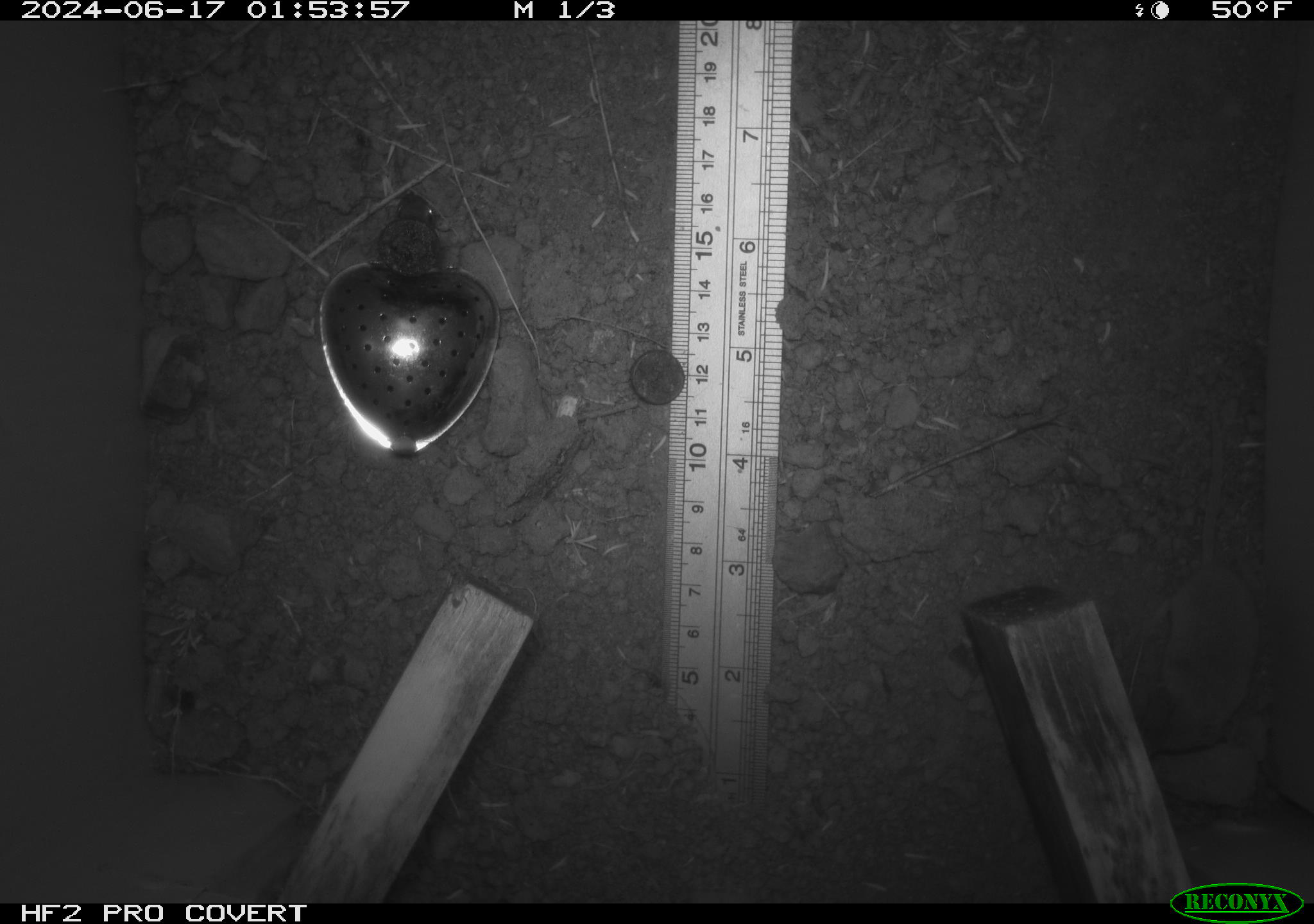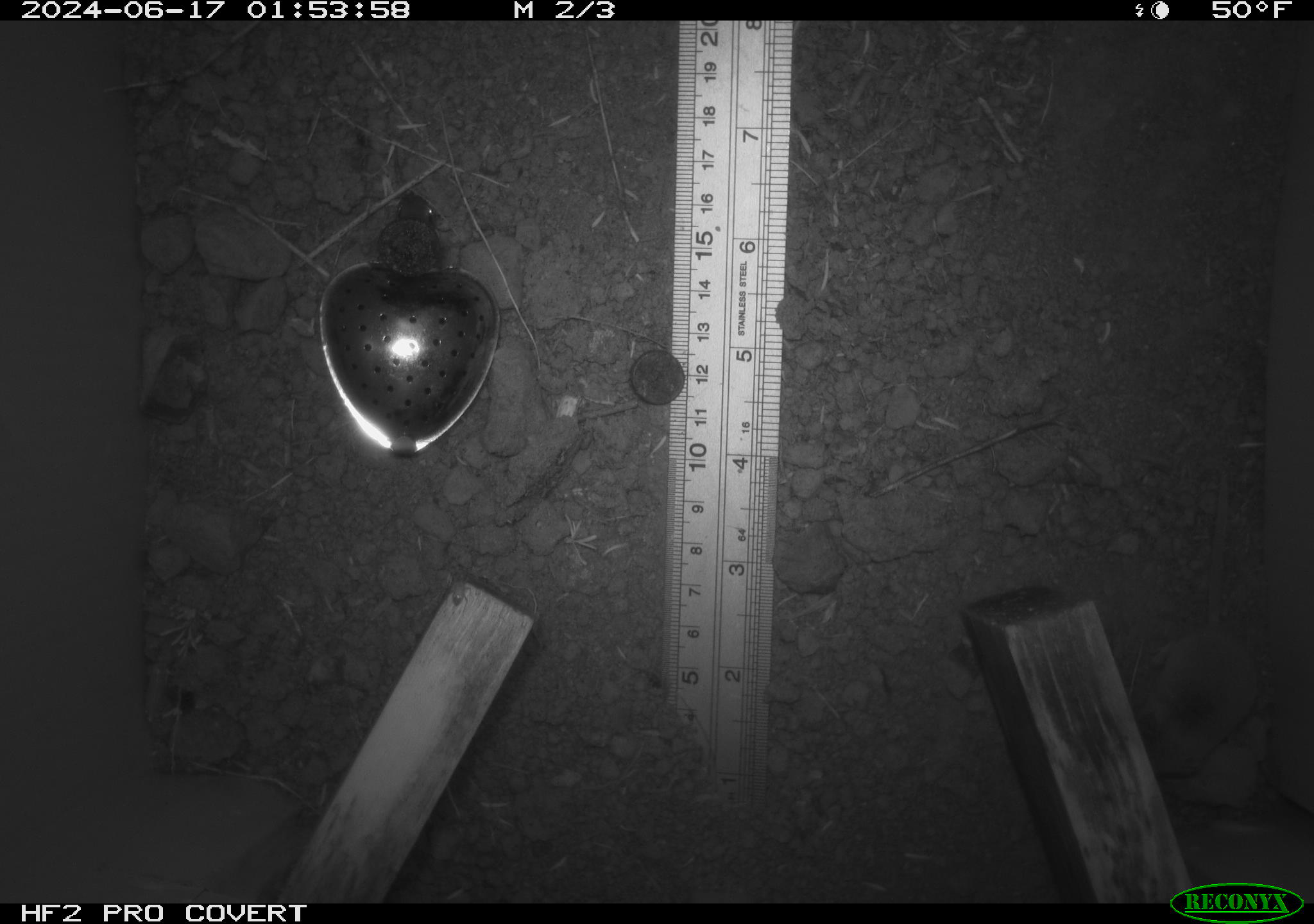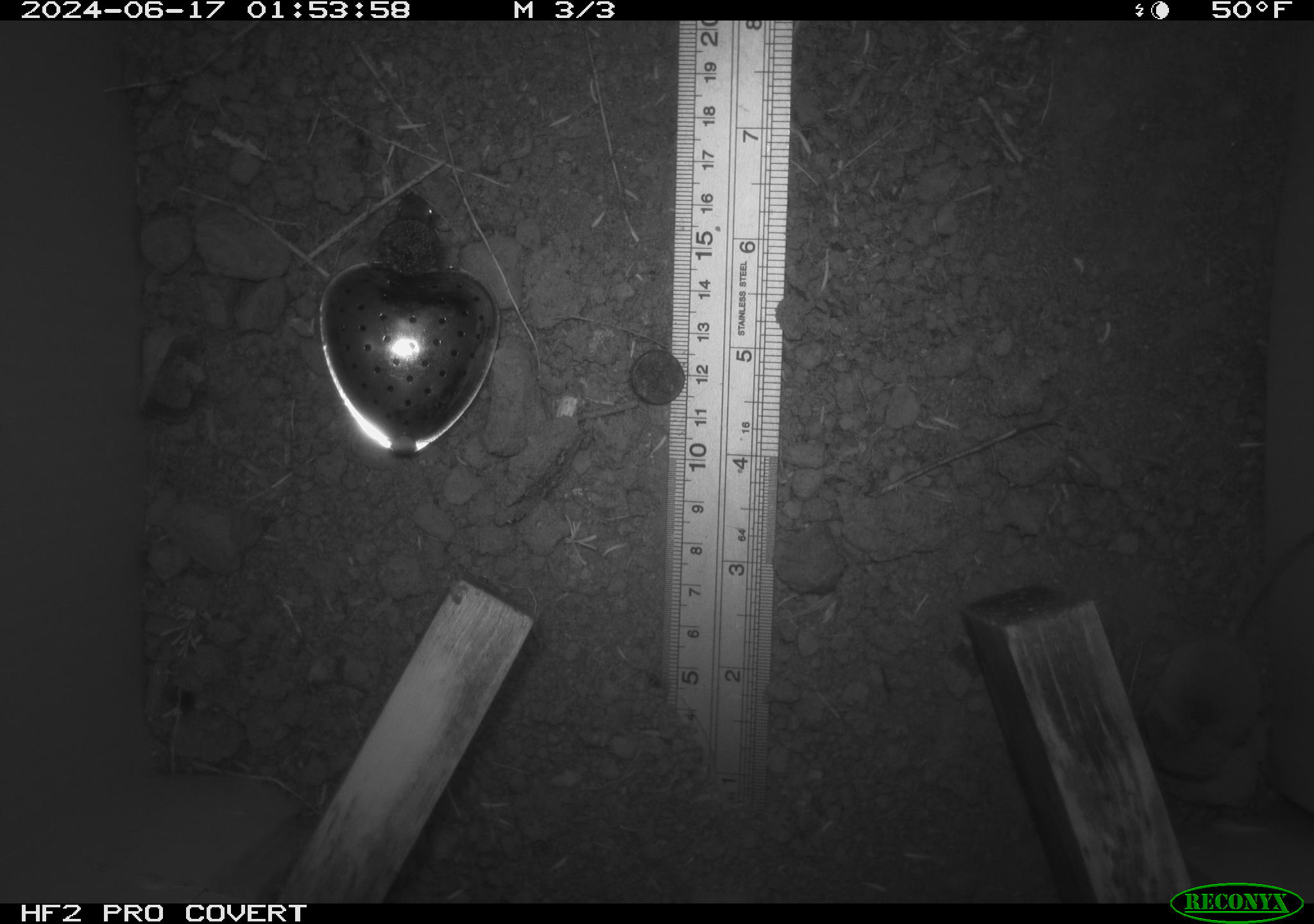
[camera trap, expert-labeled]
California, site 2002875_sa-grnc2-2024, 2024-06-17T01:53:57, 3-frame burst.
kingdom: Animalia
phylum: Chordata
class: Mammalia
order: Rodentia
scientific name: Rodentia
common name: rodent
Rodent (Rodentia).